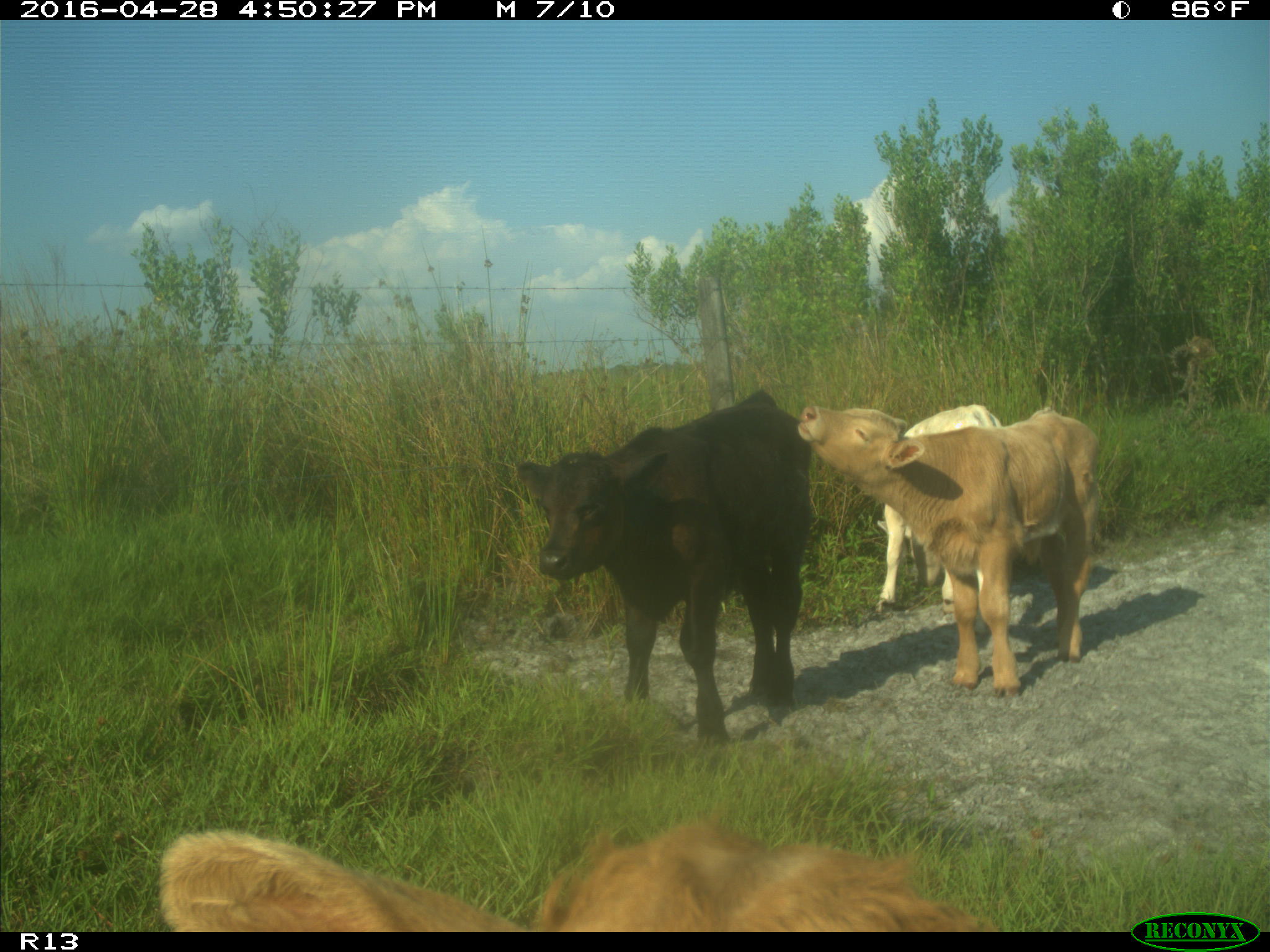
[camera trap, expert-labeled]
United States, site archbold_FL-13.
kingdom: Animalia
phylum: Chordata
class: Mammalia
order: Artiodactyla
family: Bovidae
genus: Bos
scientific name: Bos taurus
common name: domestic cow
Bos taurus (domestic cow).